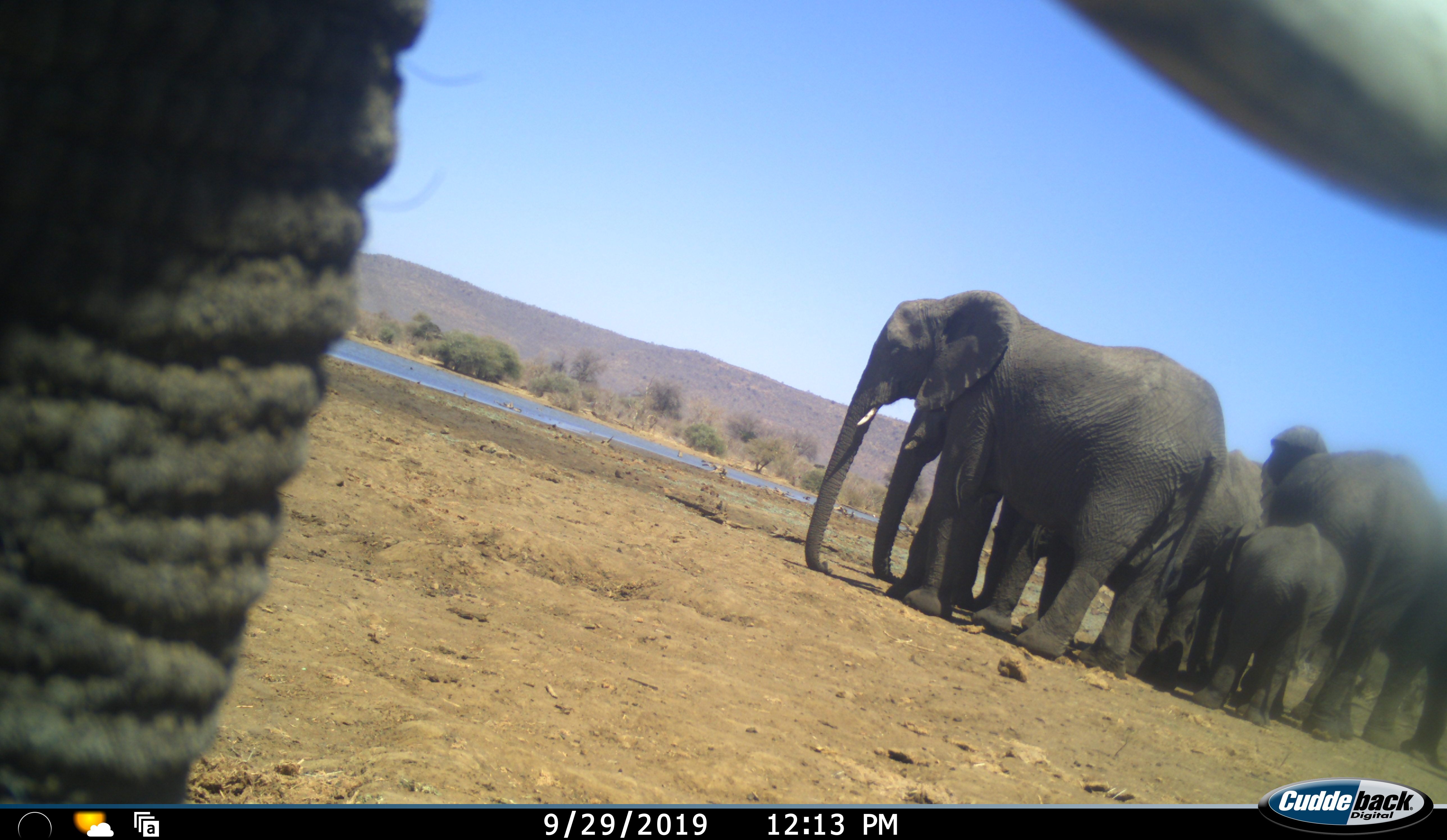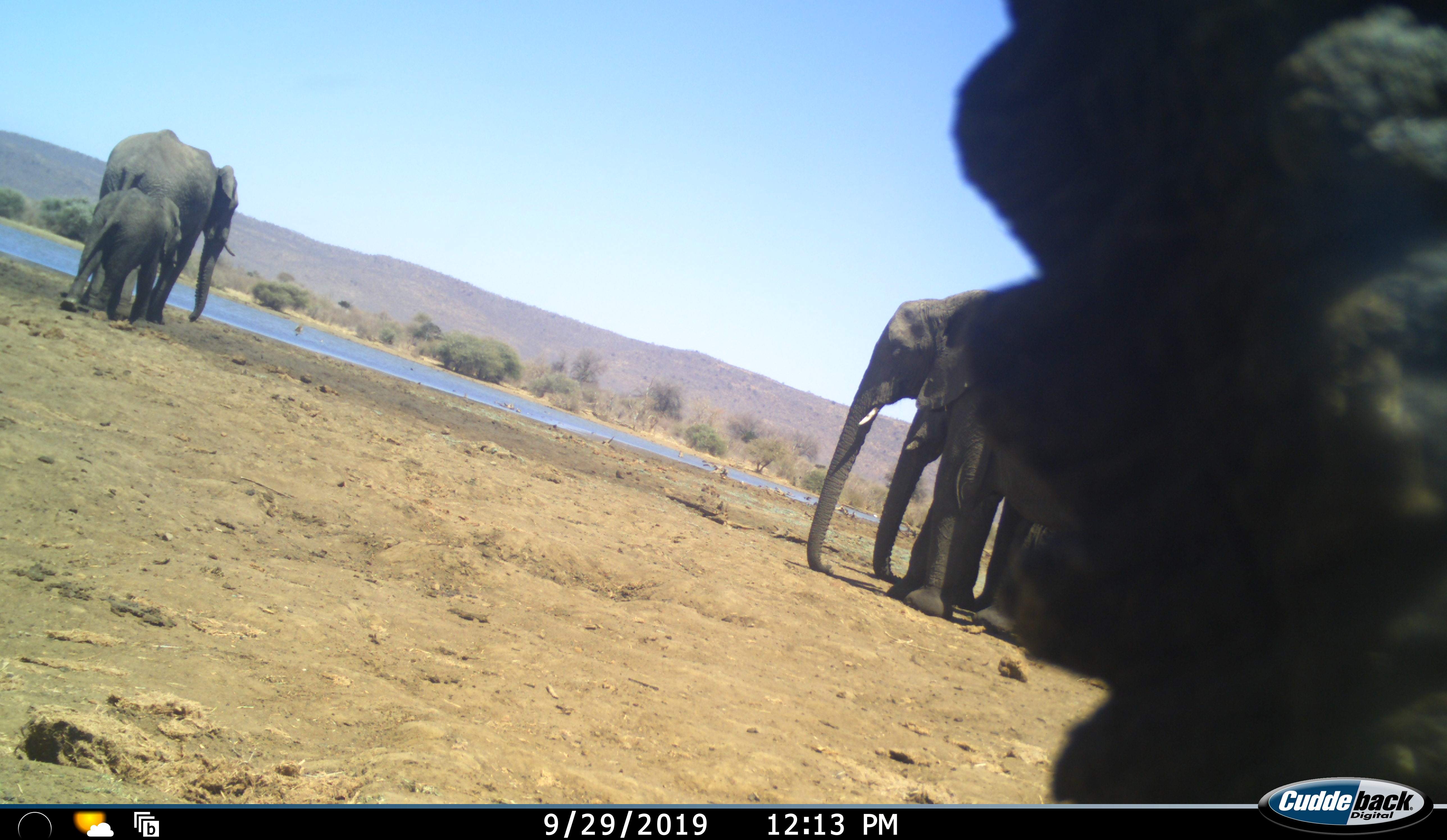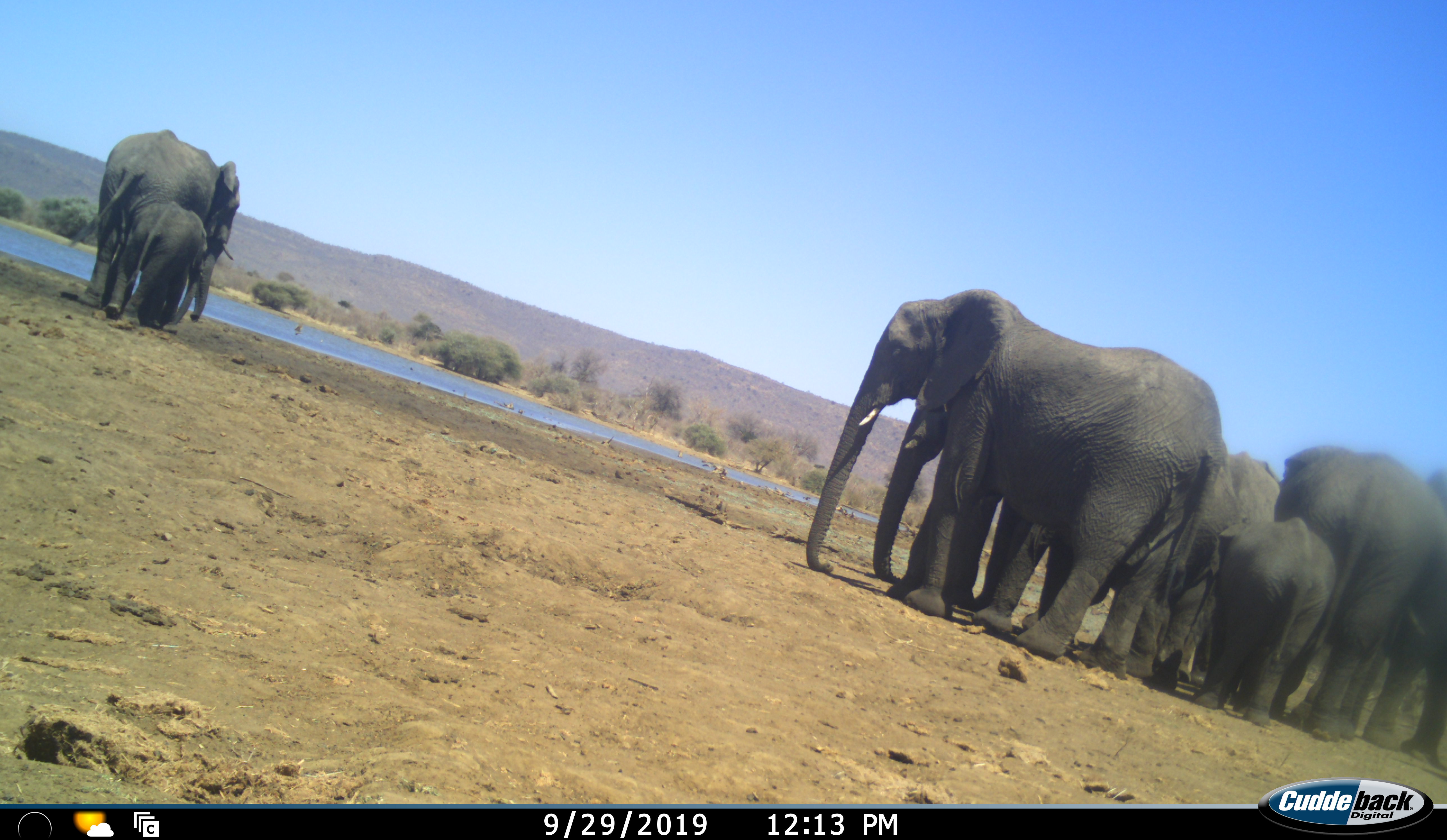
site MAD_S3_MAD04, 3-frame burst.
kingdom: Animalia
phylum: Chordata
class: Mammalia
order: Proboscidea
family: Elephantidae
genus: Loxodonta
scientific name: Loxodonta africana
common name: african bush elephant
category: elephant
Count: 9.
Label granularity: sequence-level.